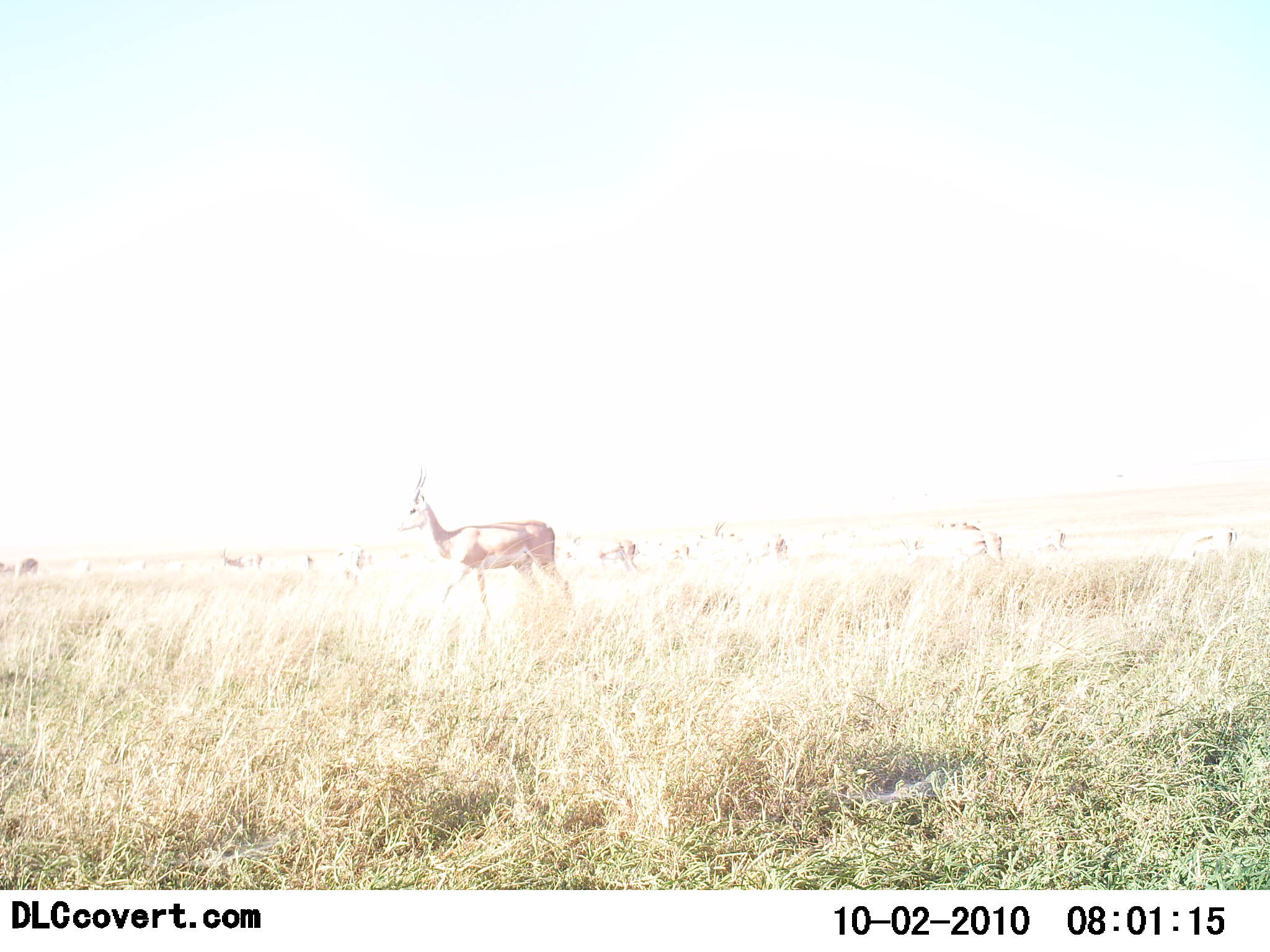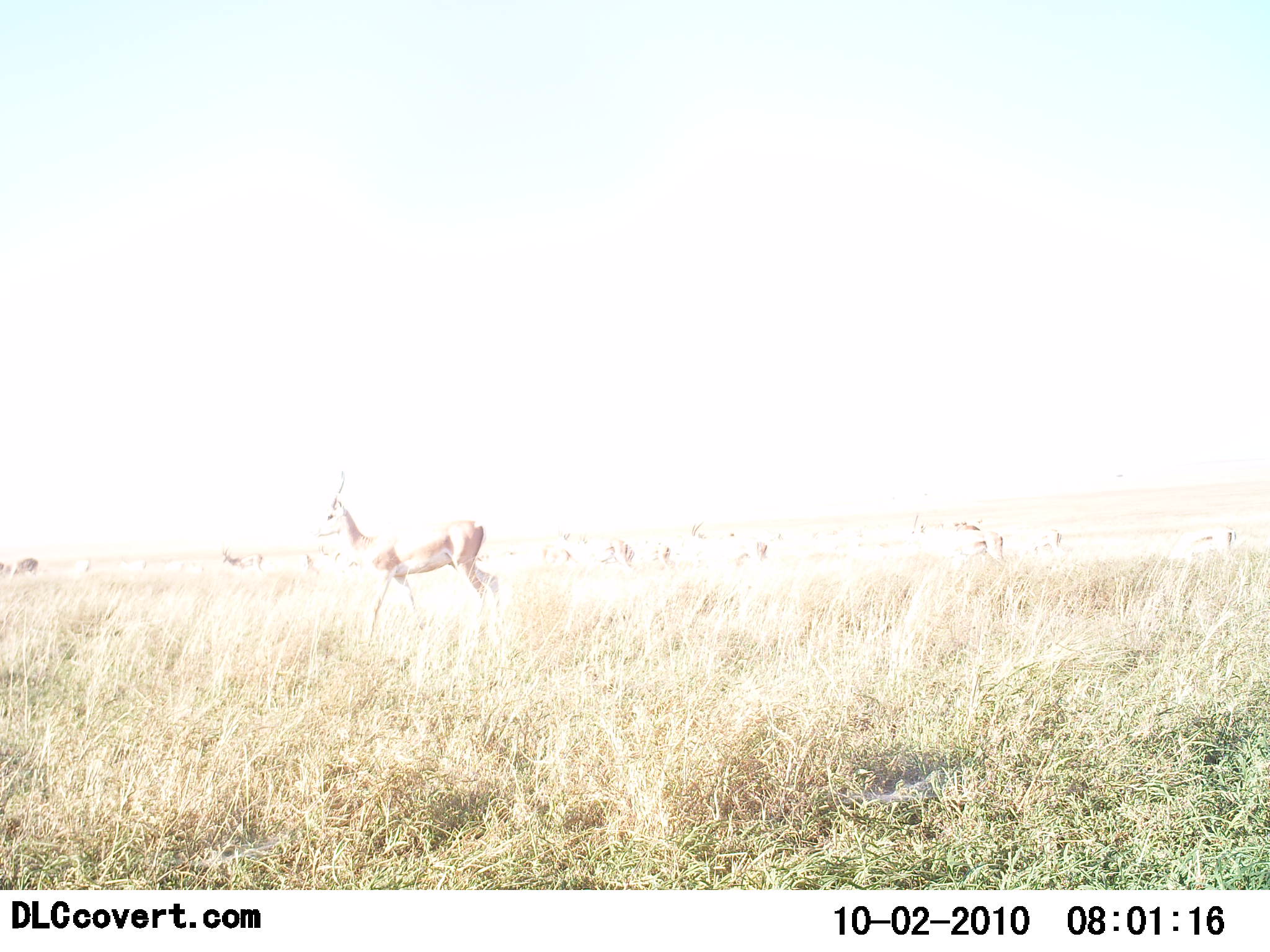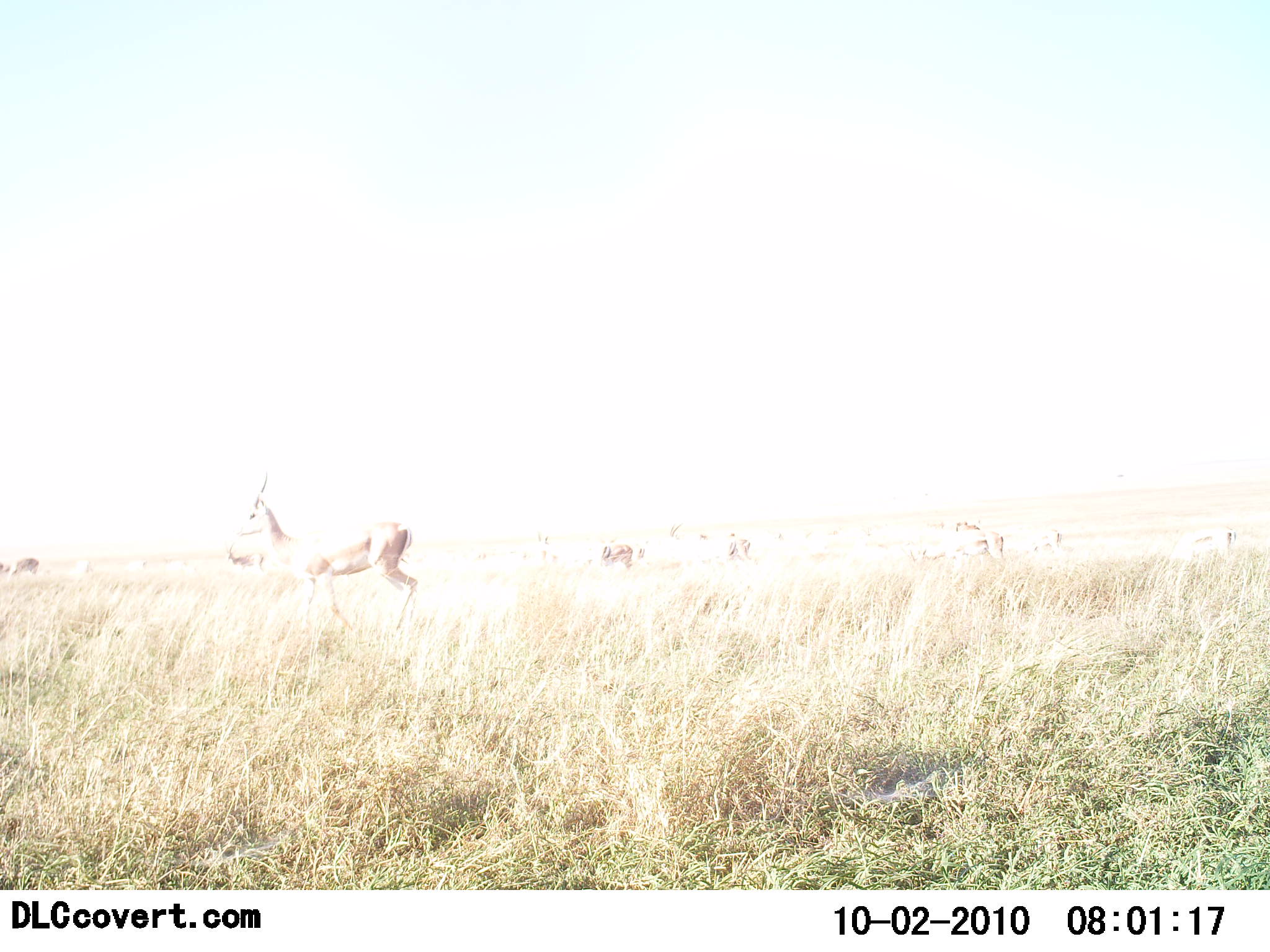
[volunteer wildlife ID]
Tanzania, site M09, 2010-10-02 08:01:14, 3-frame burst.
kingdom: Animalia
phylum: Chordata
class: Mammalia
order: Artiodactyla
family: Bovidae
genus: Nanger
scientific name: Nanger granti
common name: grant's gazelle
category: gazellegrants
Gazellegrants (grant's gazelle) (Nanger granti), count 7. Behavior (volunteer vote fractions): standing 29%, resting 0%, moving 86%, interacting 0%. Young present (vote fraction): 0%. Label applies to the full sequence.